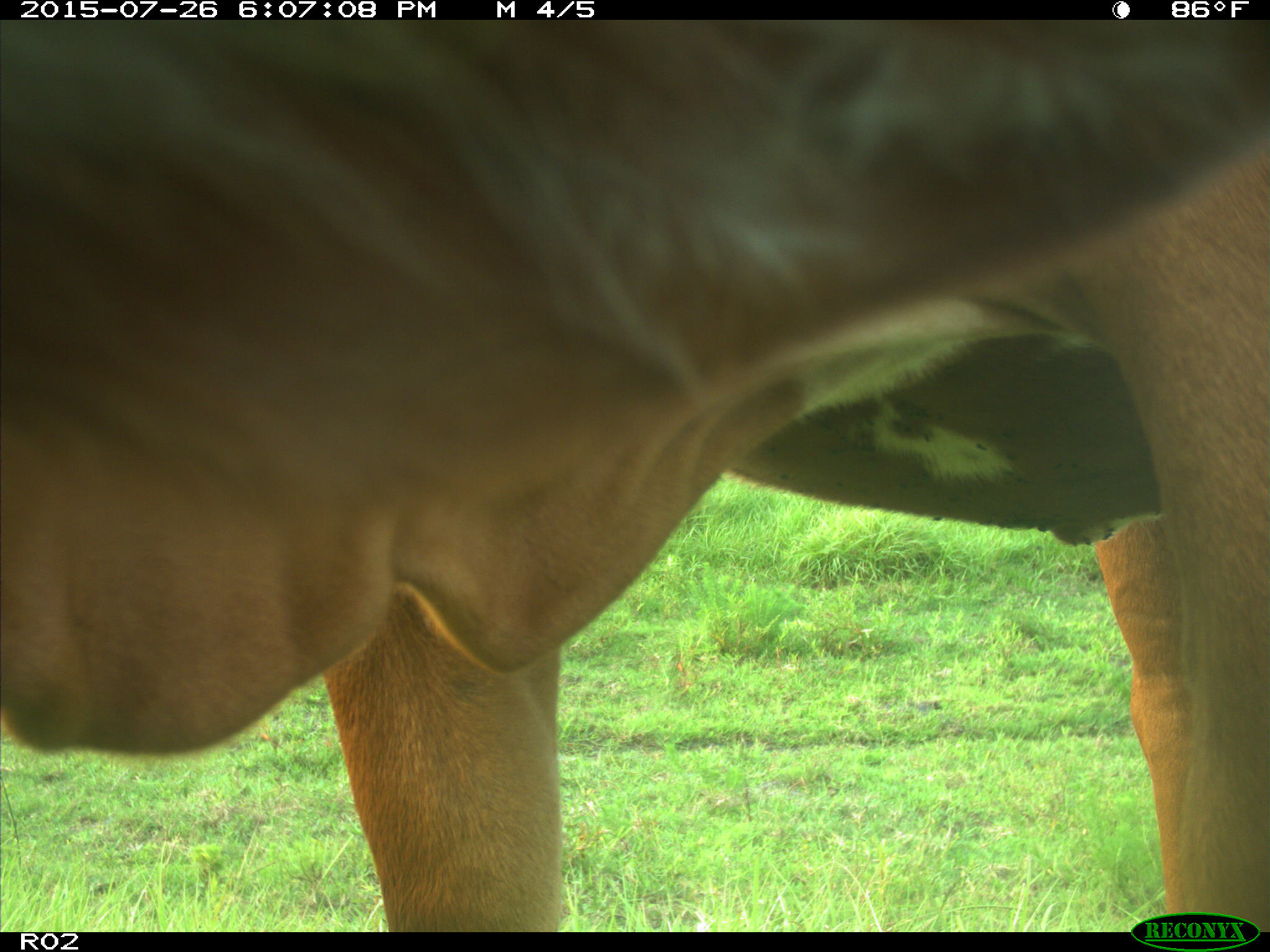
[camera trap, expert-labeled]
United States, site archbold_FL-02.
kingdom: Animalia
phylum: Chordata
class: Mammalia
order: Artiodactyla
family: Bovidae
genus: Bos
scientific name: Bos taurus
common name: domestic cow